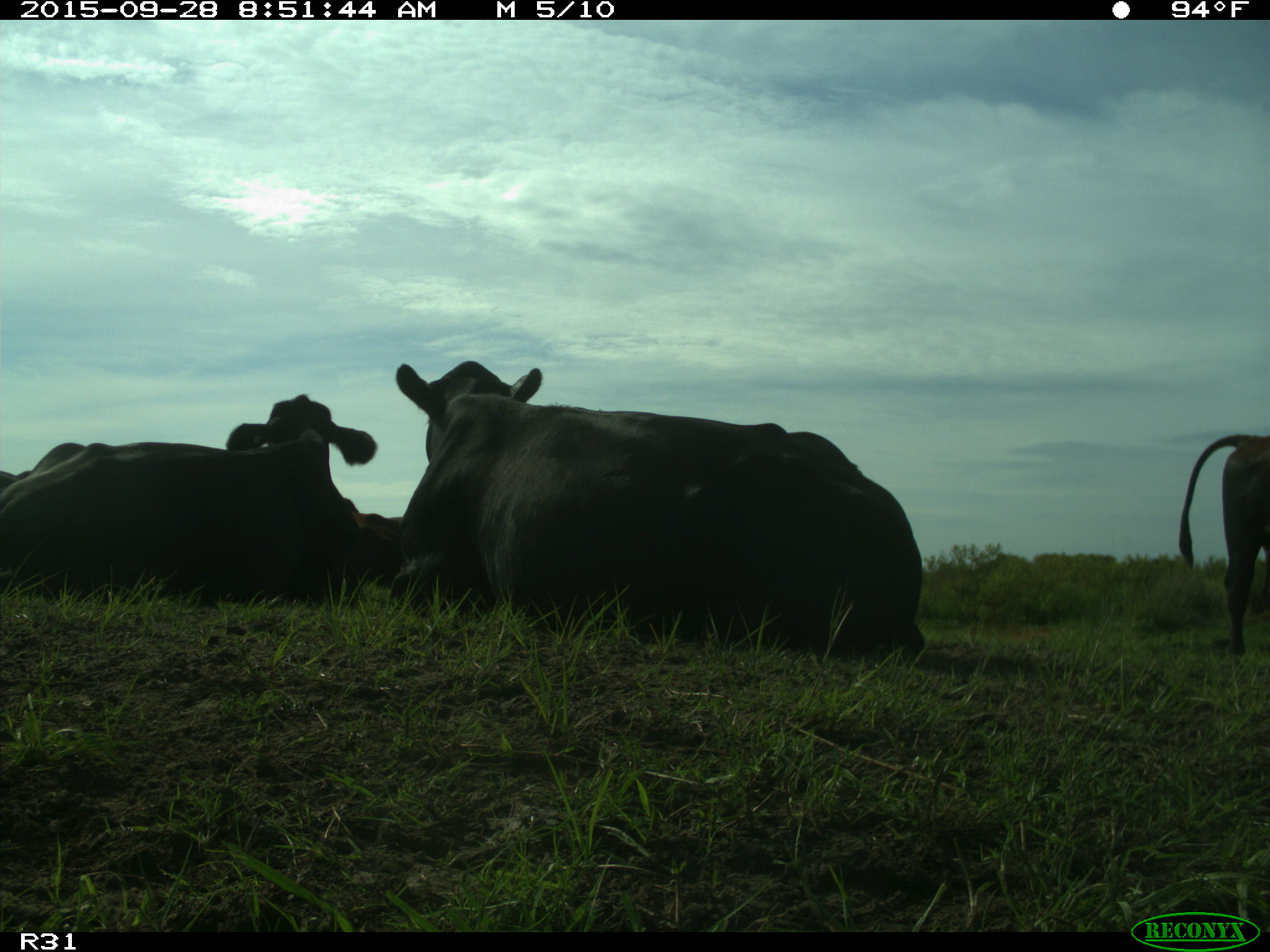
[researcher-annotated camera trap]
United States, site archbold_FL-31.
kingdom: Animalia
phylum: Chordata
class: Mammalia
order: Artiodactyla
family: Bovidae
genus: Bos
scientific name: Bos taurus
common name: domestic cow